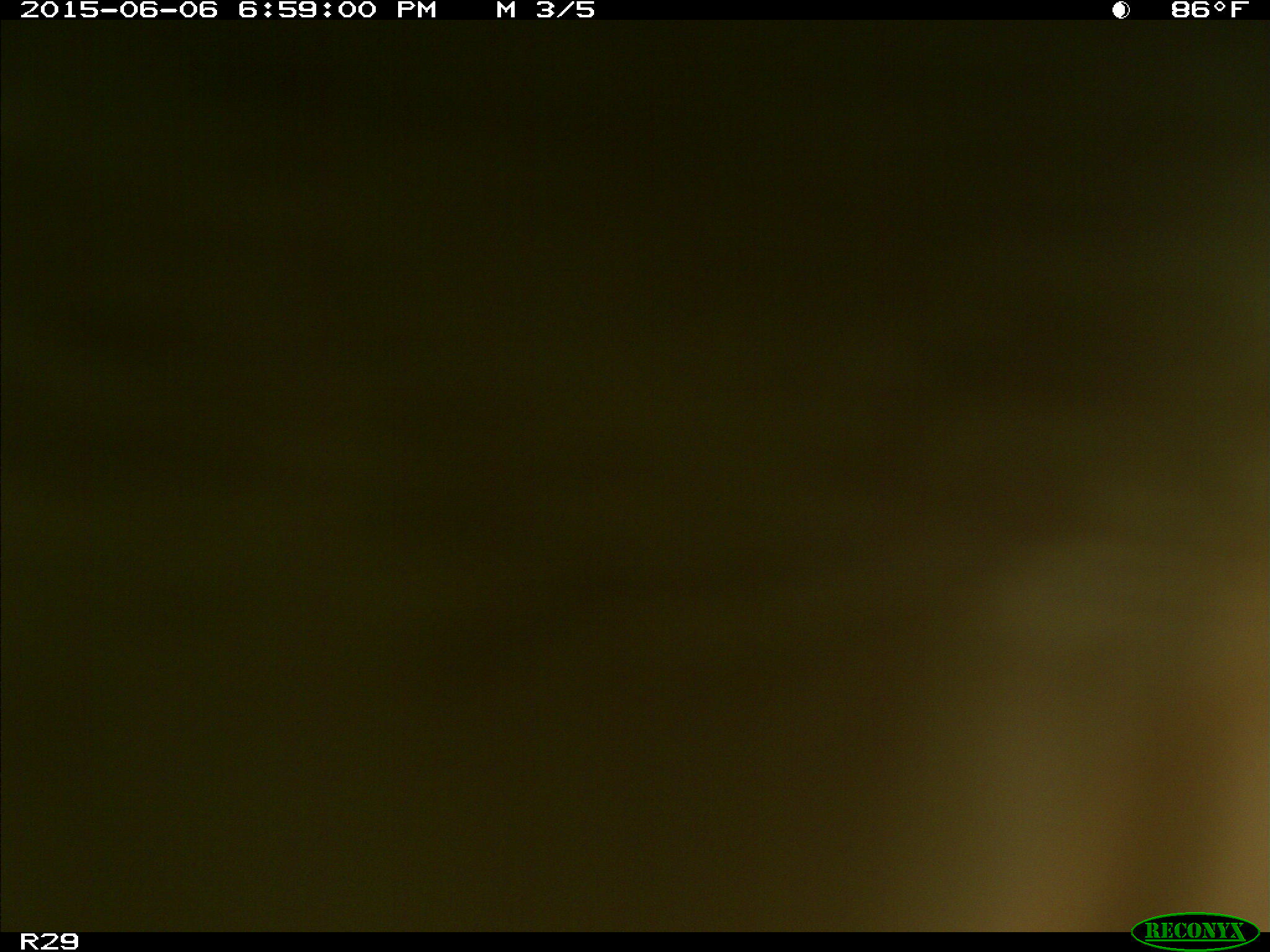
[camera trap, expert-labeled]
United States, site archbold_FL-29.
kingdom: Animalia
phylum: Chordata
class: Mammalia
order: Artiodactyla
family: Bovidae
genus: Bos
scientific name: Bos taurus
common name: domestic cow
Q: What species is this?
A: Bos taurus (domestic cow).